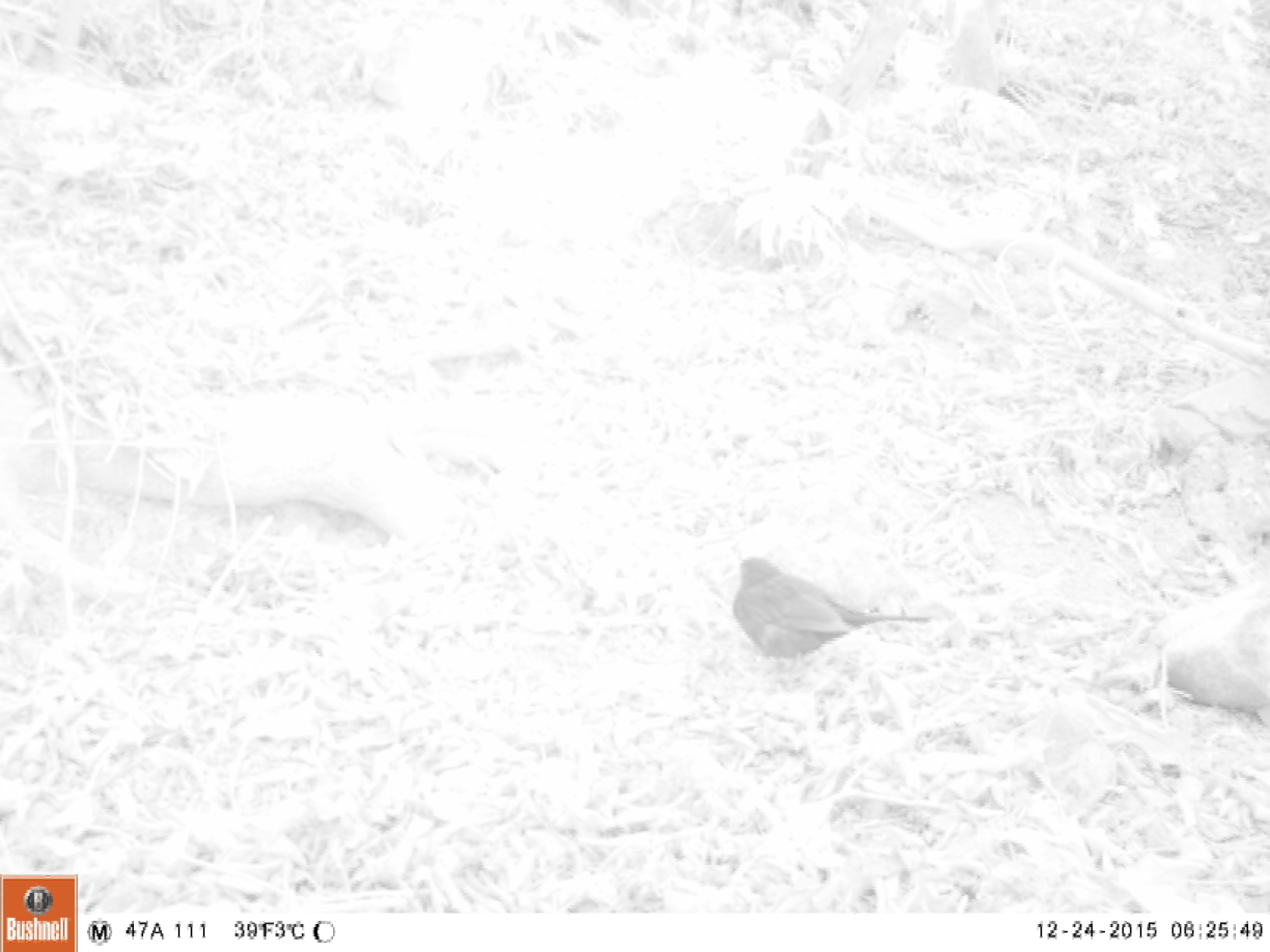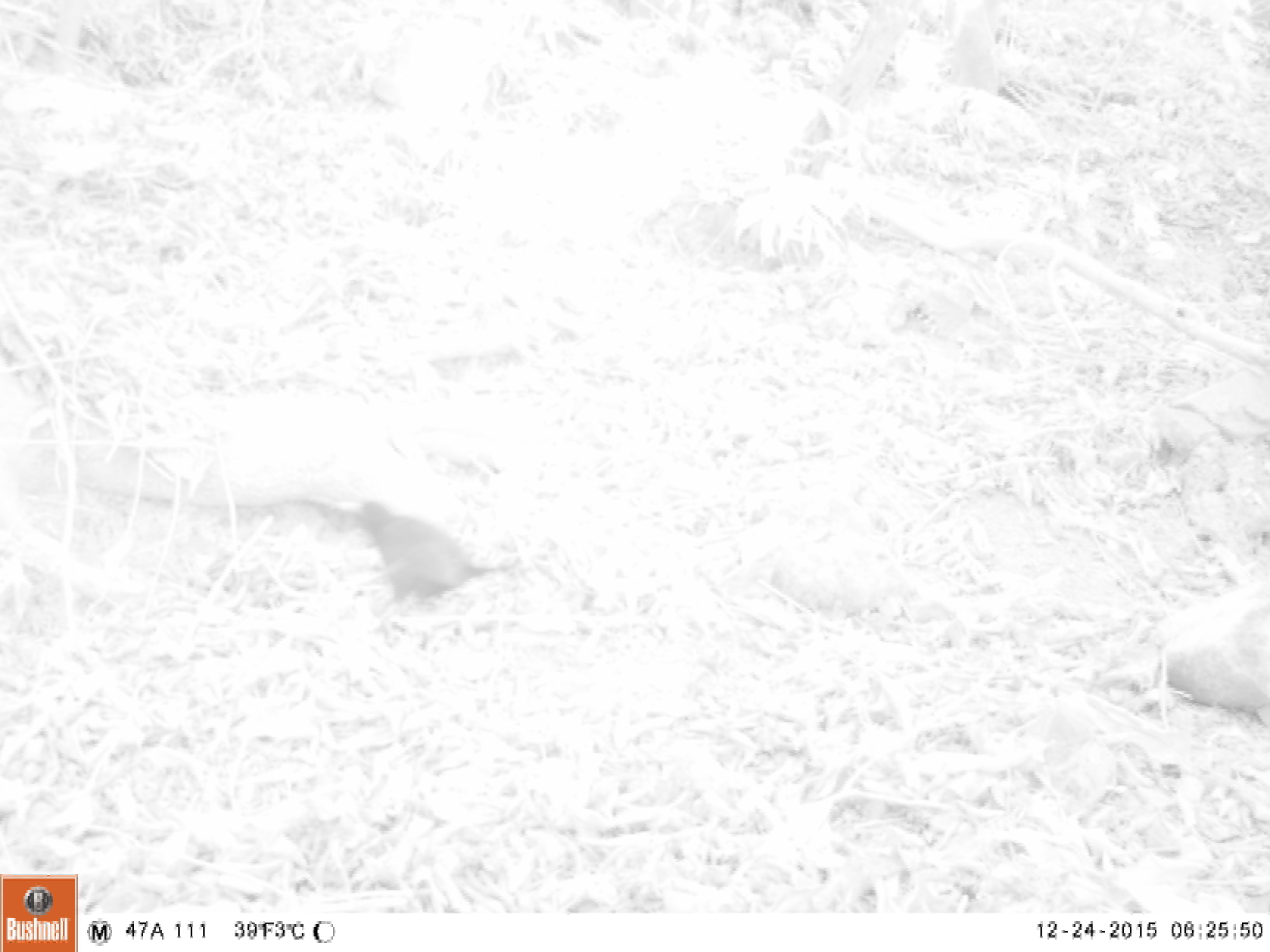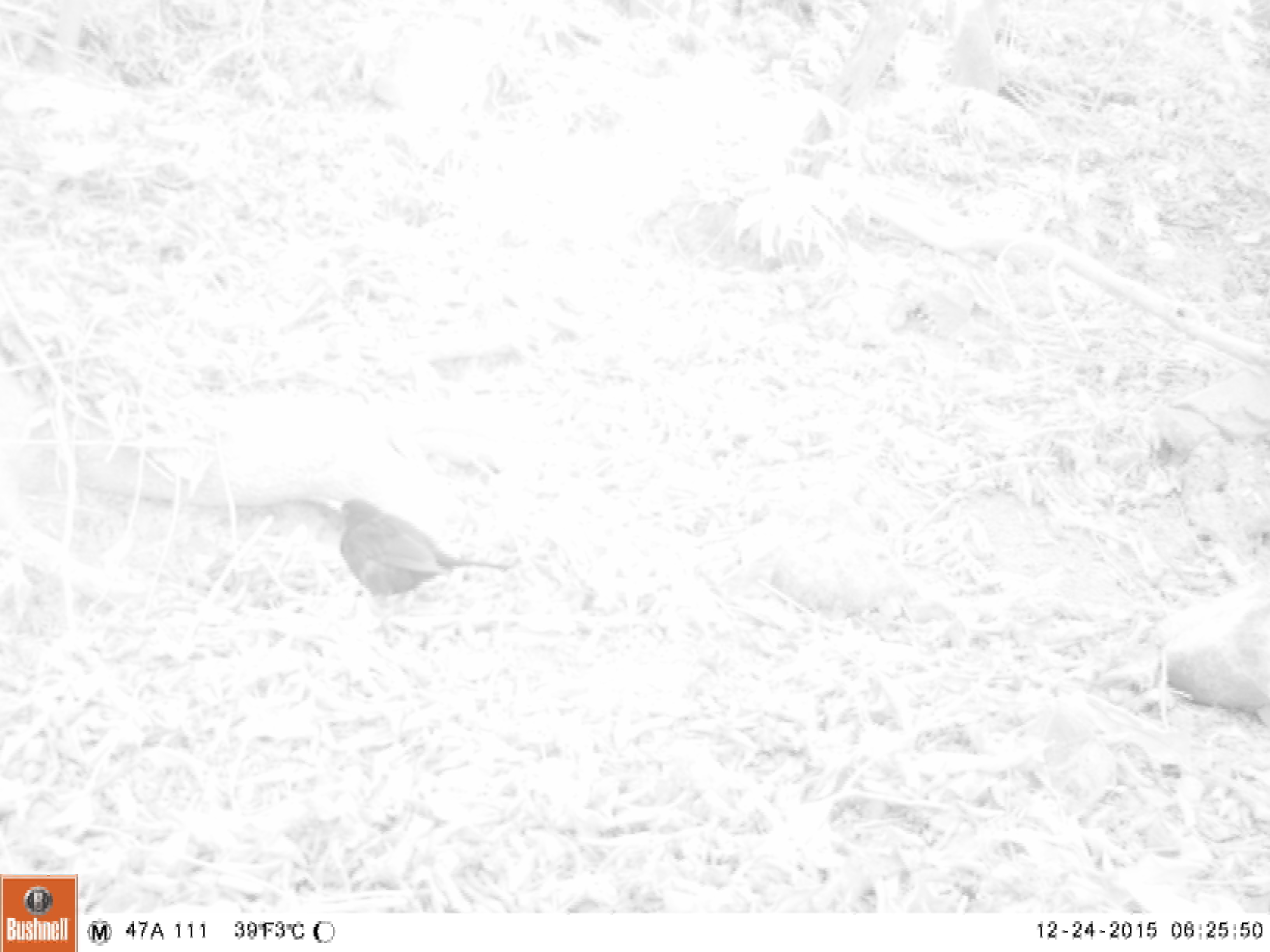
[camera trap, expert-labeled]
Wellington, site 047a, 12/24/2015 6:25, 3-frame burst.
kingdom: Animalia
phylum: Chordata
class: Aves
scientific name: Aves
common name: bird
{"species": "bird (Aves)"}